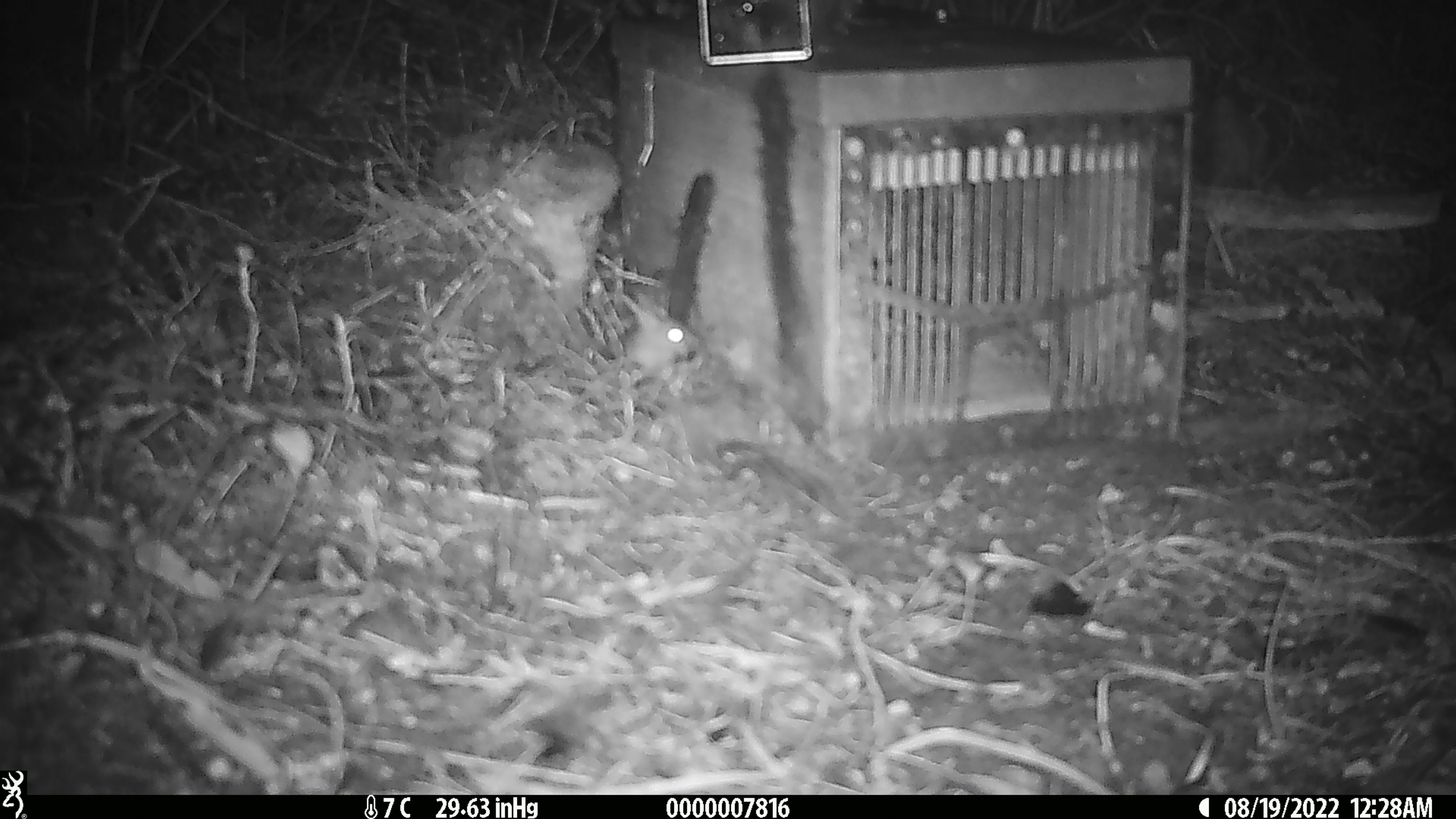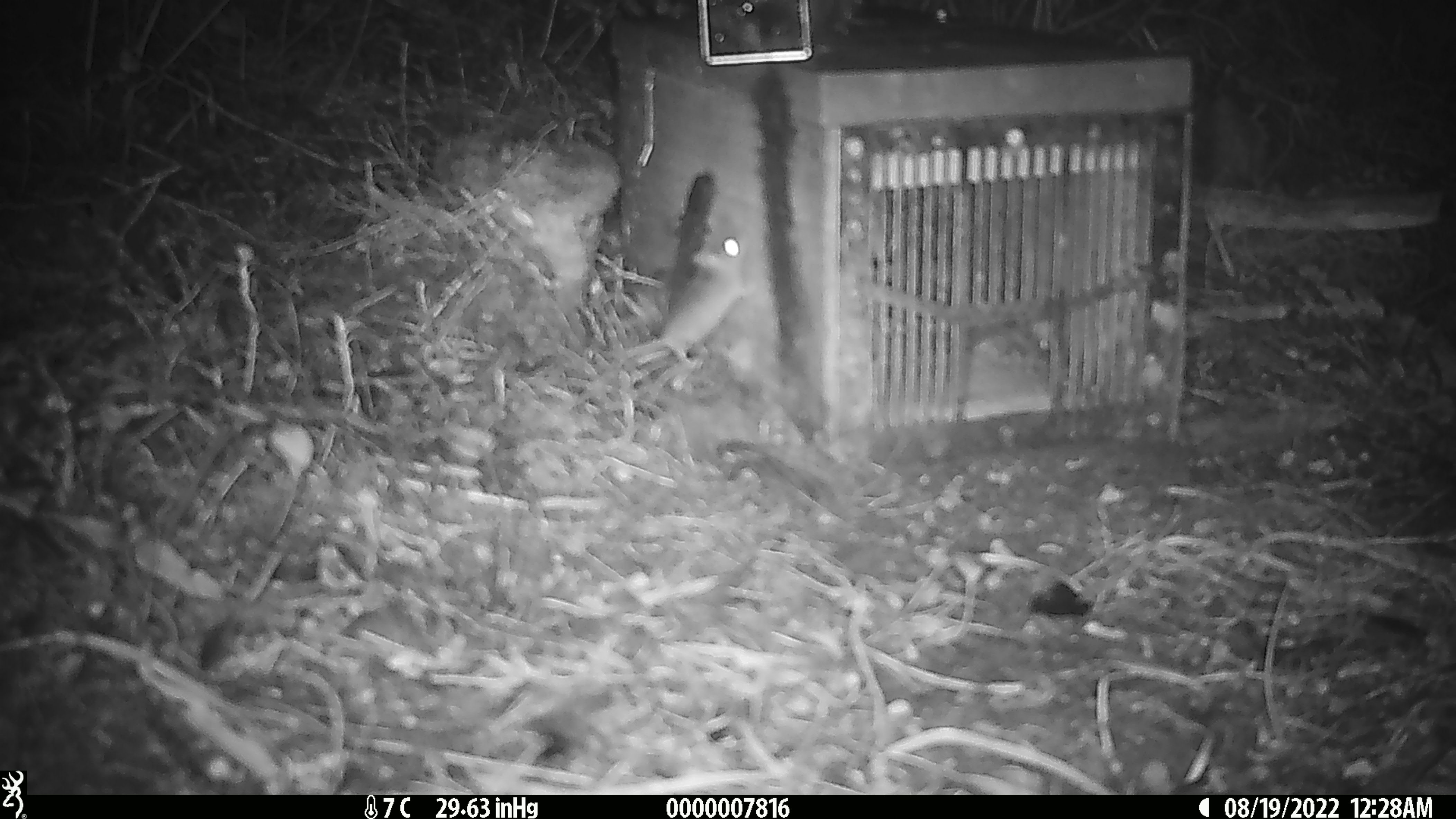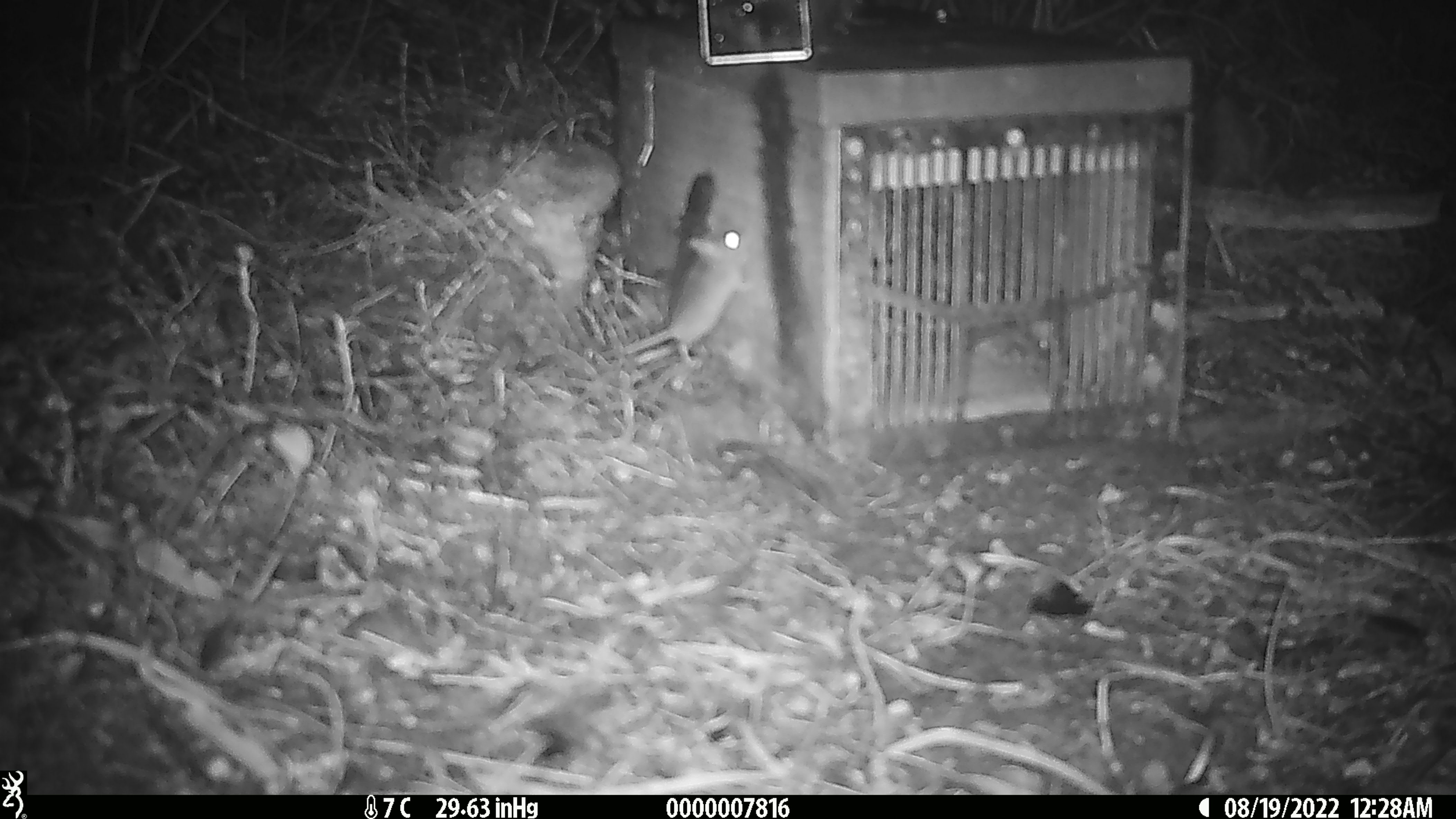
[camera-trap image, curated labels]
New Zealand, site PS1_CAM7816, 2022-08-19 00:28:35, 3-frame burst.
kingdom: Animalia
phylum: Chordata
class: Mammalia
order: Rodentia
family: Muridae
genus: Mus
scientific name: Mus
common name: mouse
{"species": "mouse (Mus)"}